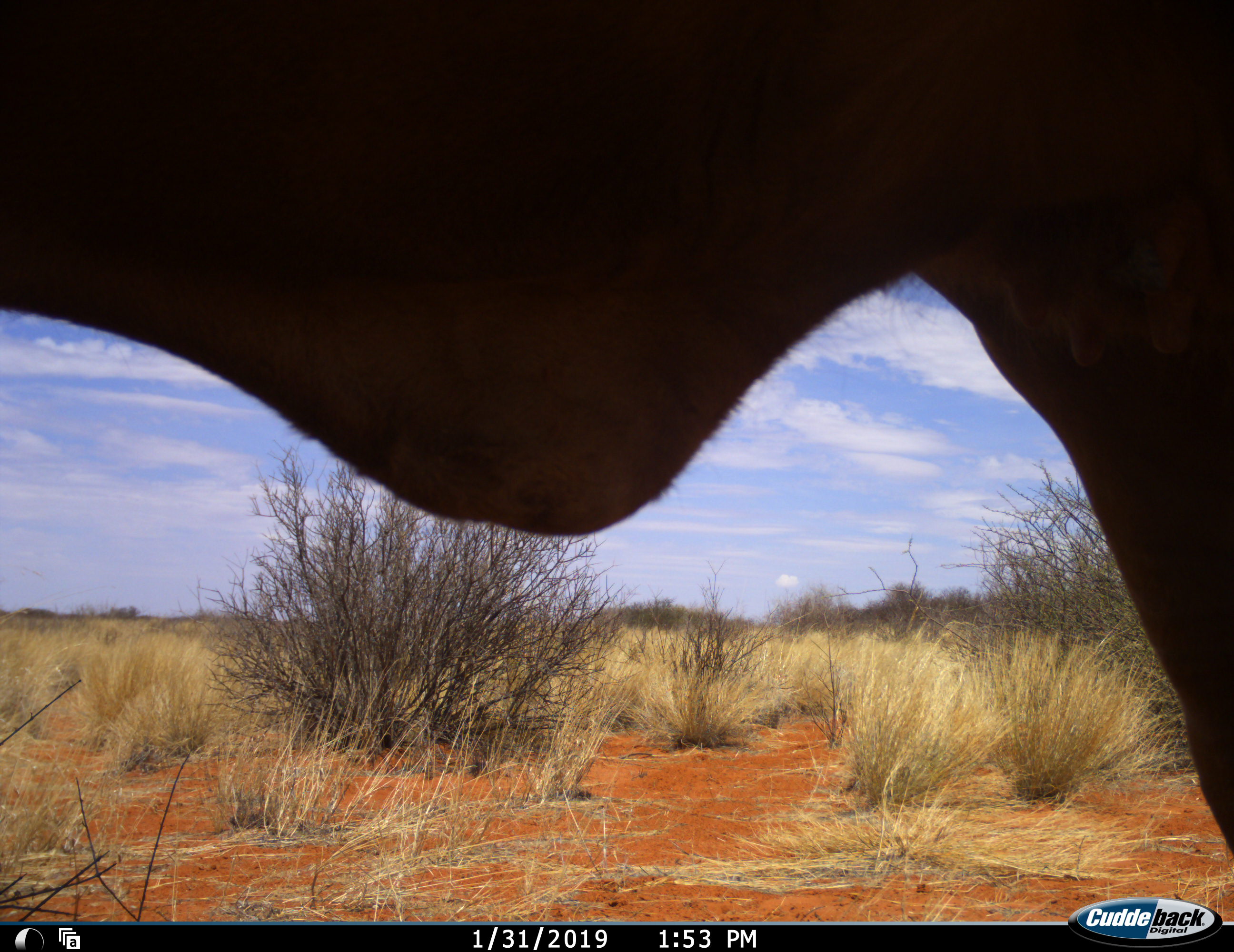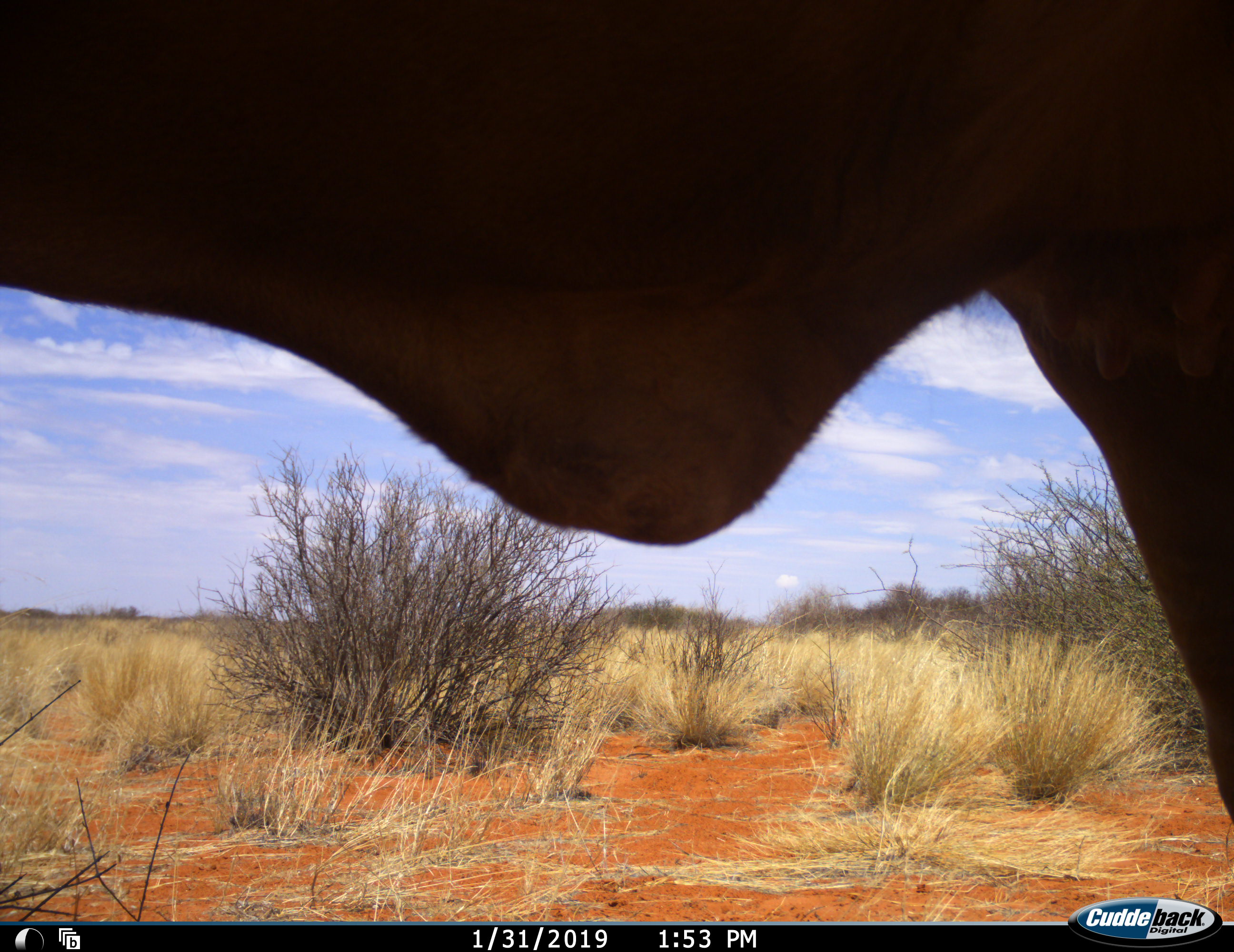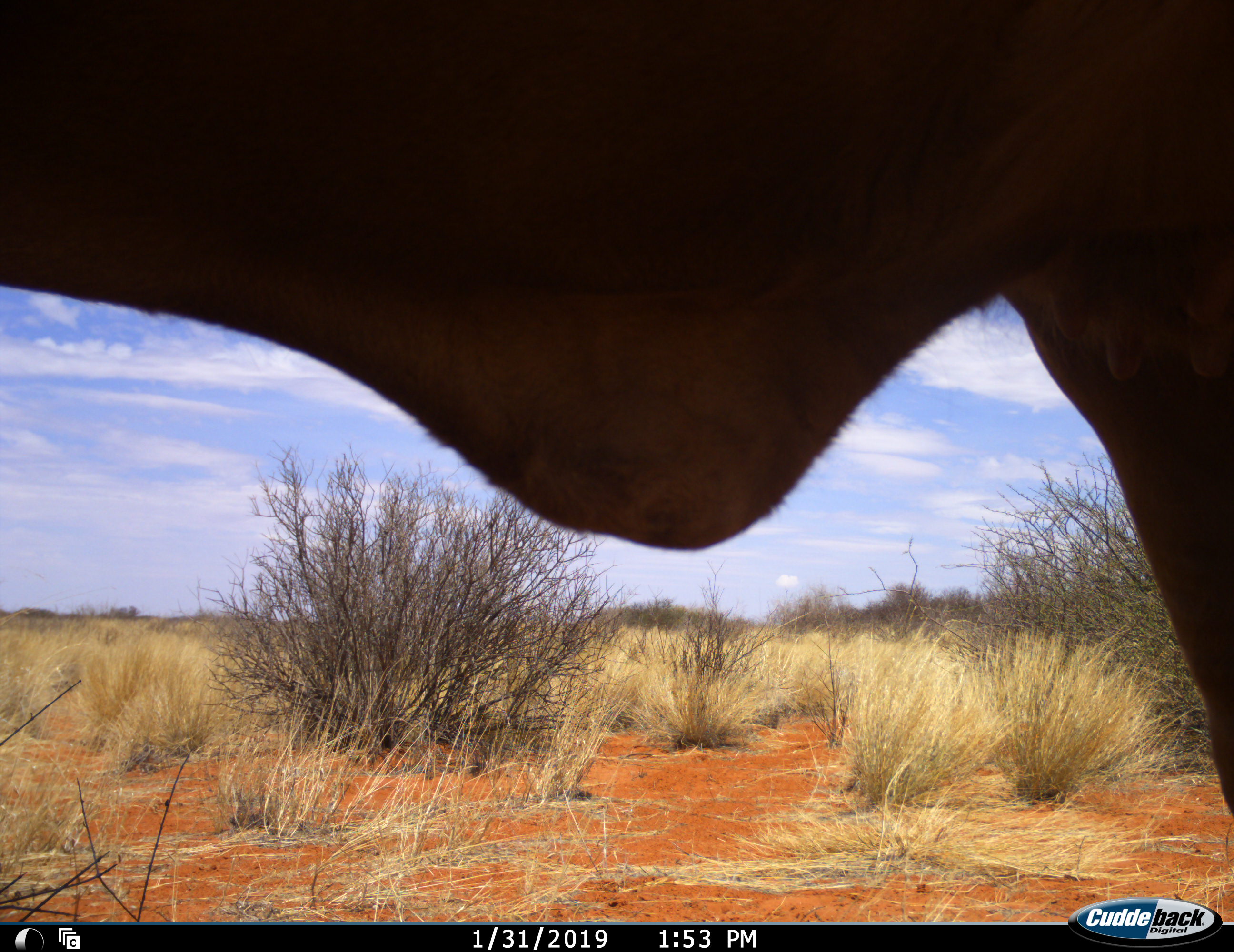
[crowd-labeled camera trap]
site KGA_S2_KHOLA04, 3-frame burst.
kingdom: Animalia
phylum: Chordata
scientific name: Vertebrata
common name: domestic animal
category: domesticanimal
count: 1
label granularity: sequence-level